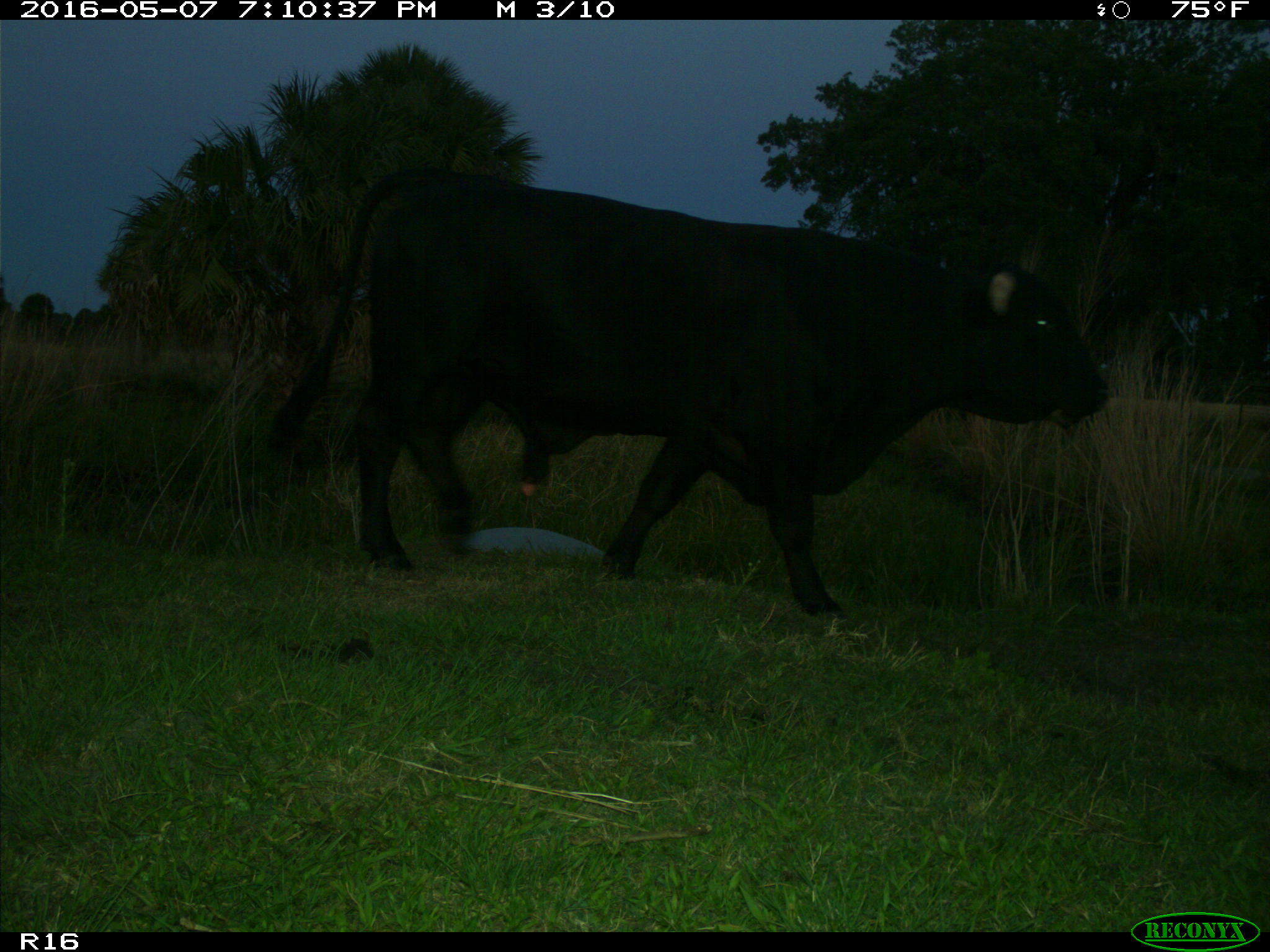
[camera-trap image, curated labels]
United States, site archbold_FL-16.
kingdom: Animalia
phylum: Chordata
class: Mammalia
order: Artiodactyla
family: Bovidae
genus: Bos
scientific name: Bos taurus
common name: domestic cow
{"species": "Bos taurus (domestic cow)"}